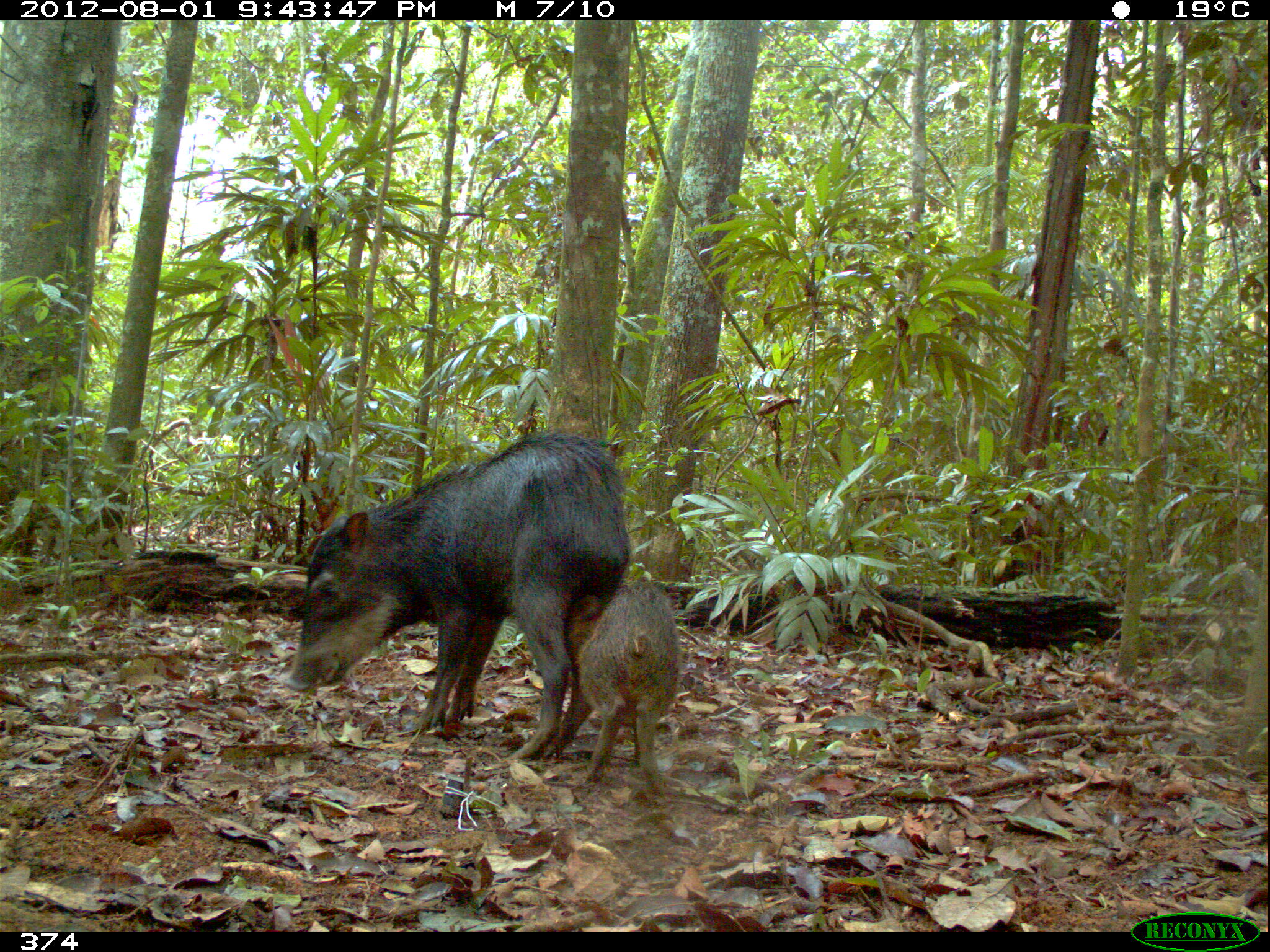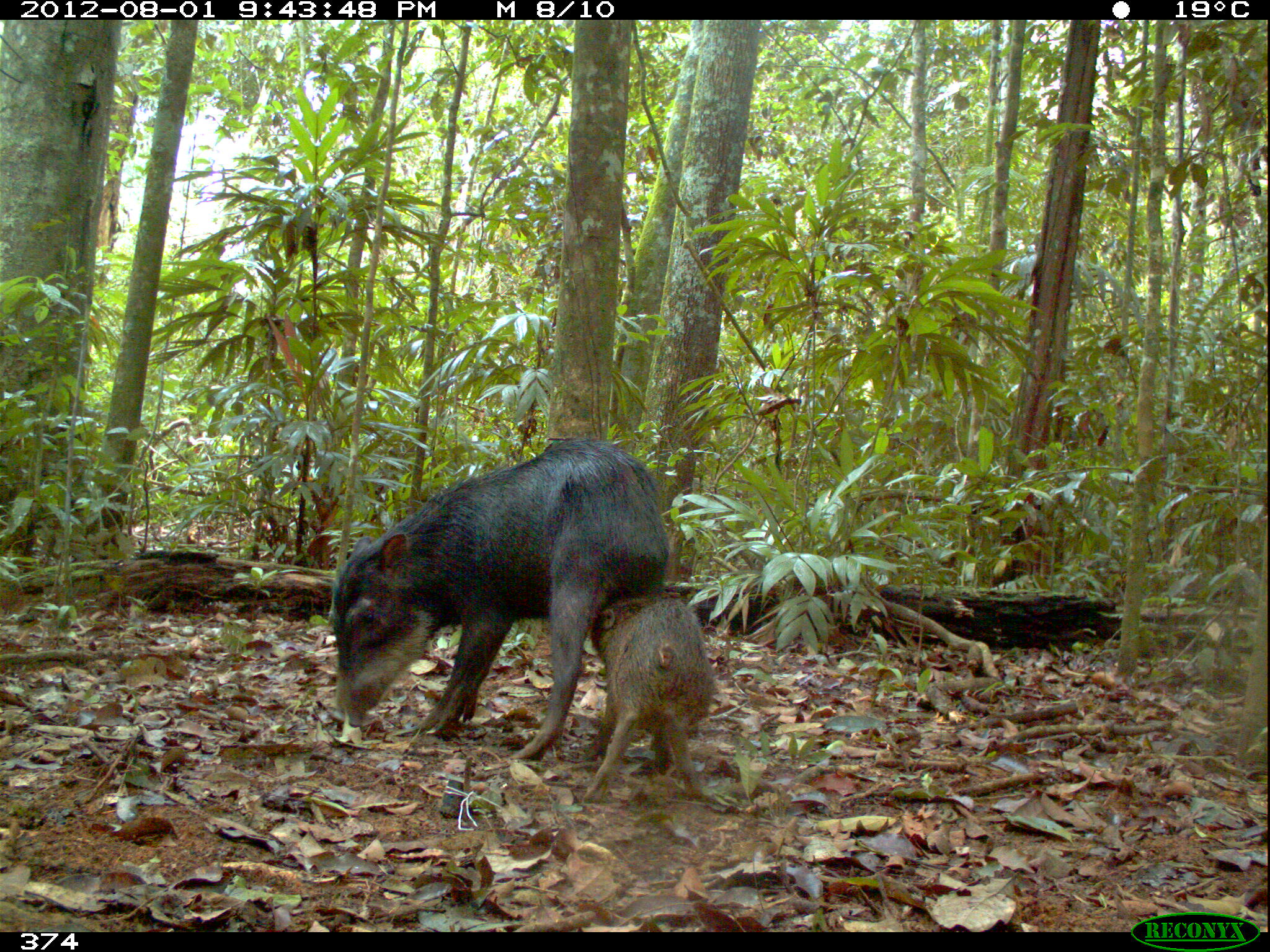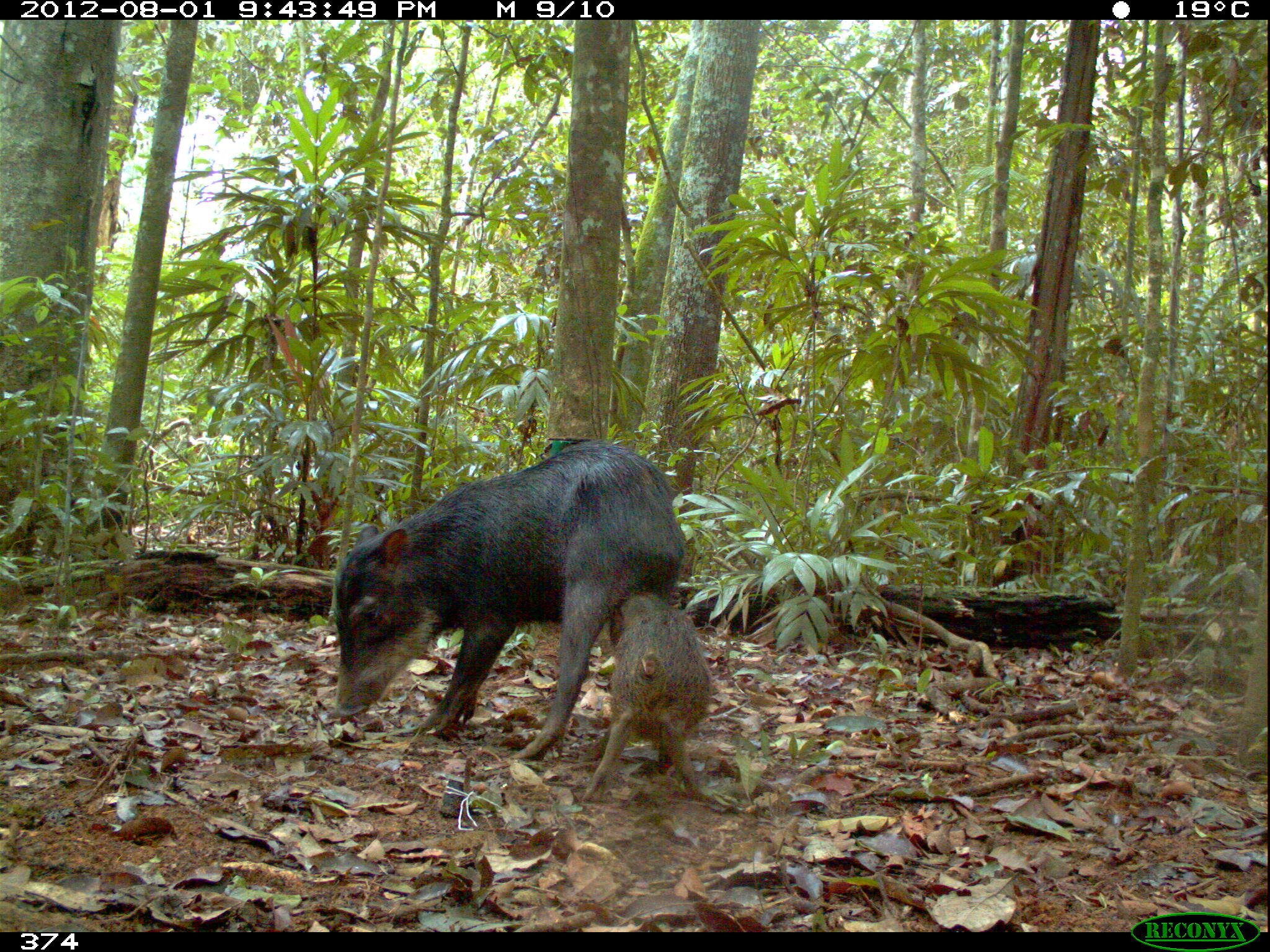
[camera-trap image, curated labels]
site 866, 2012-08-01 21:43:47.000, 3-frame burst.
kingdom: Animalia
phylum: Chordata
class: Mammalia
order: Artiodactyla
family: Tayassuidae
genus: Tayassu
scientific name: Tayassu pecari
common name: white-lipped peccary